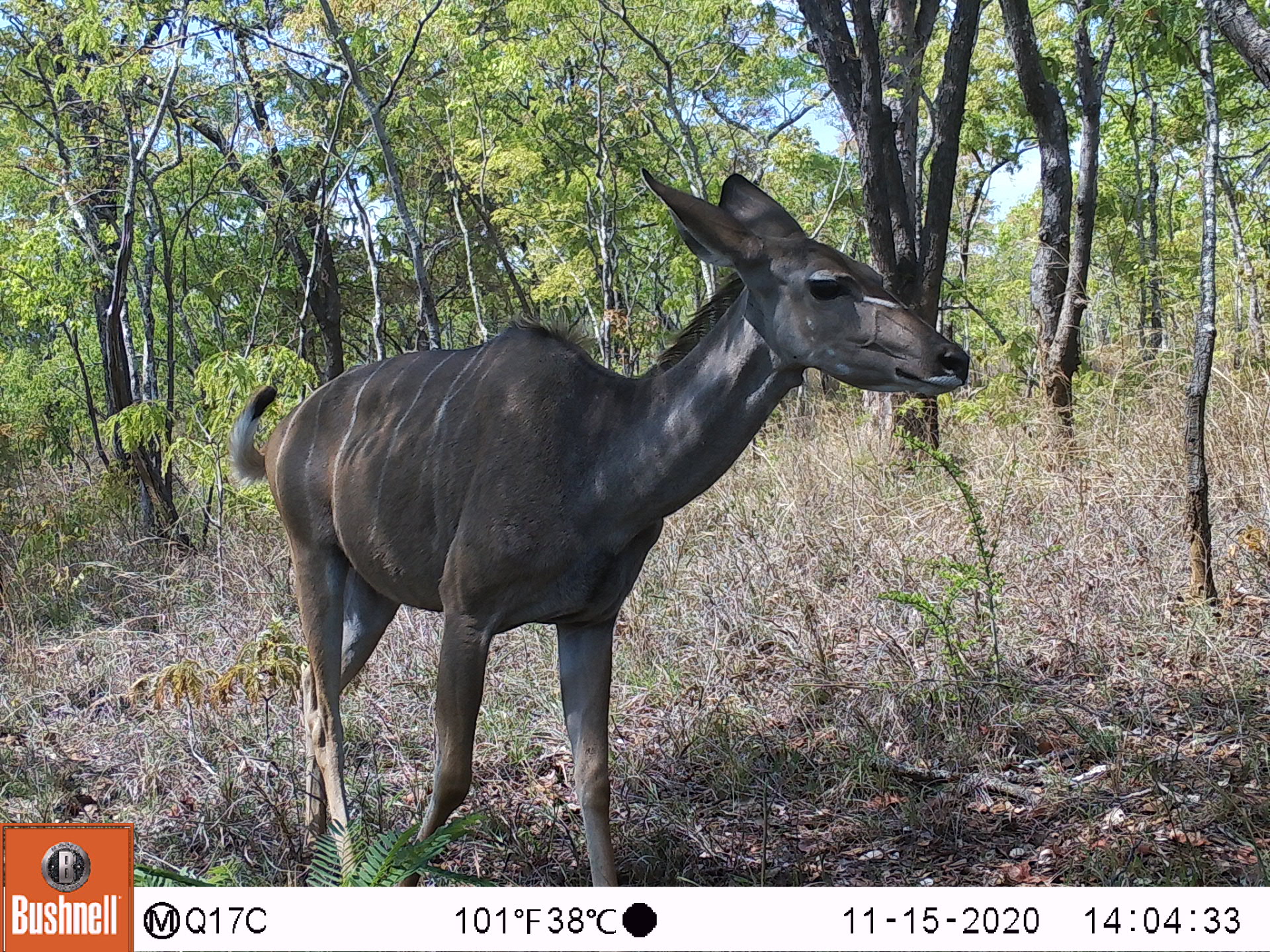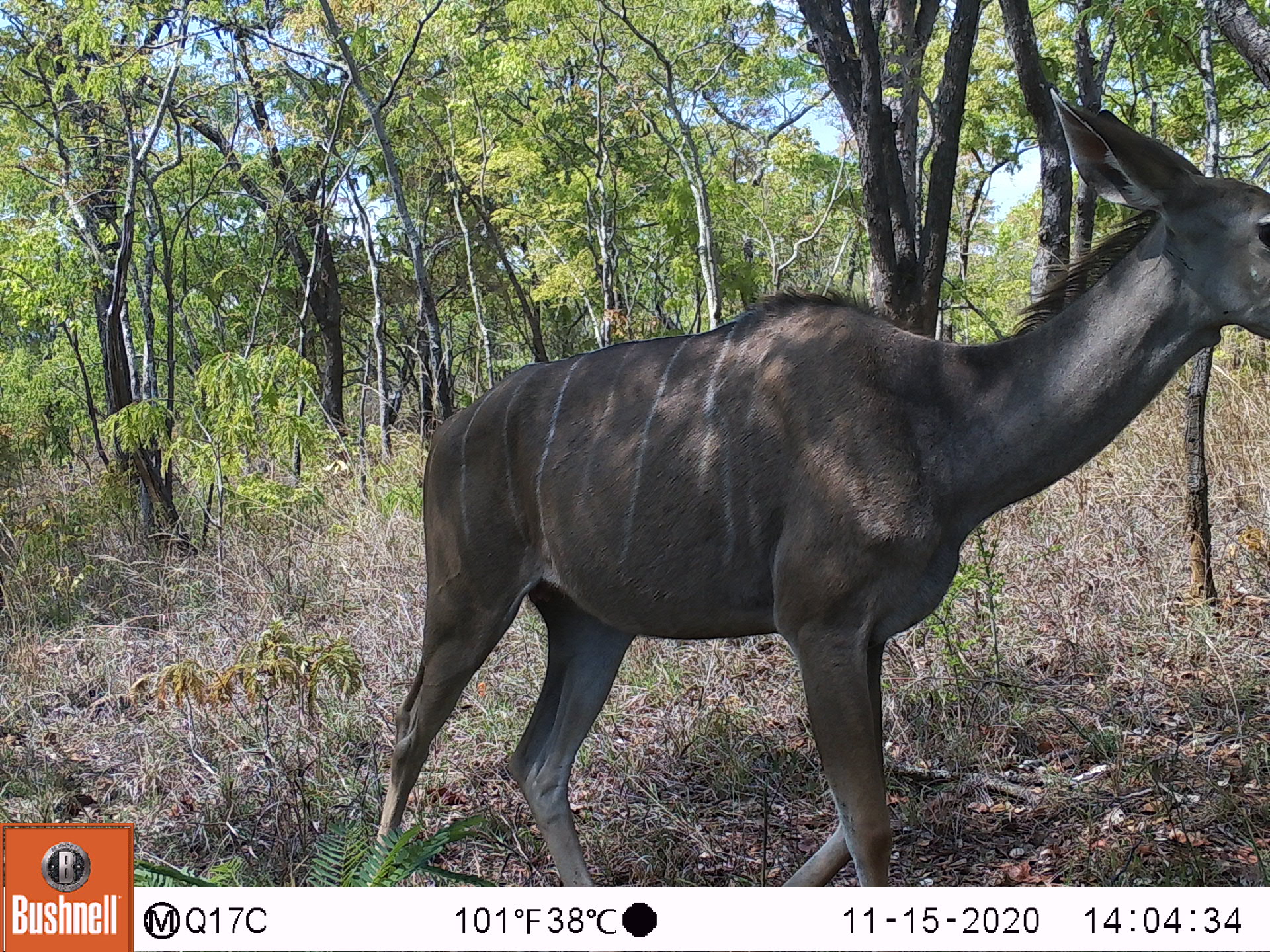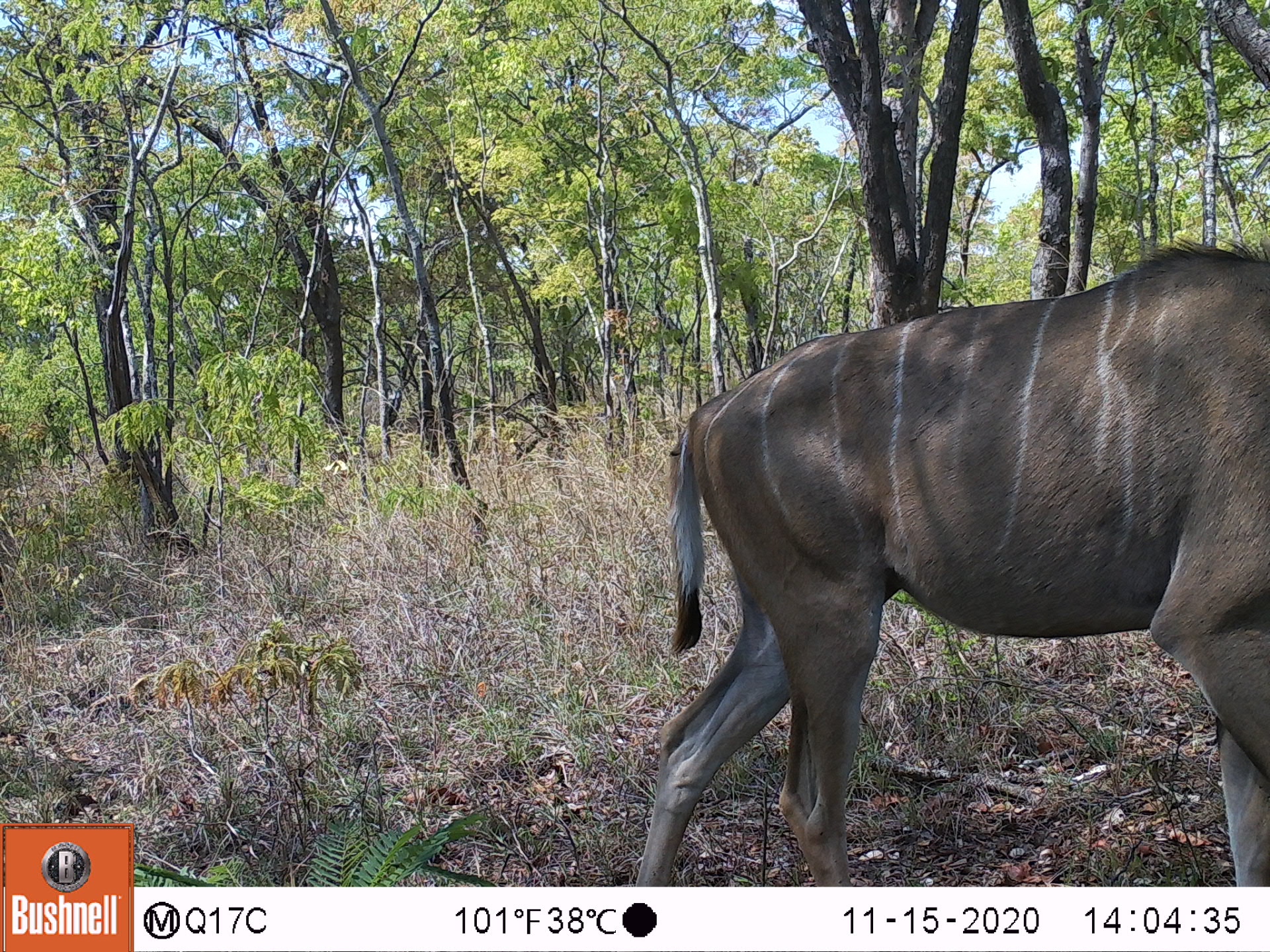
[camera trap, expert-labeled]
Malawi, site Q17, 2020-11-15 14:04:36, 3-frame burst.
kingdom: Animalia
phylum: Chordata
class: Mammalia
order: Artiodactyla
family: Bovidae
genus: Tragelaphus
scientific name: Tragelaphus strepsiceros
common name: greater kudu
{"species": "greater kudu (Tragelaphus strepsiceros)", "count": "1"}